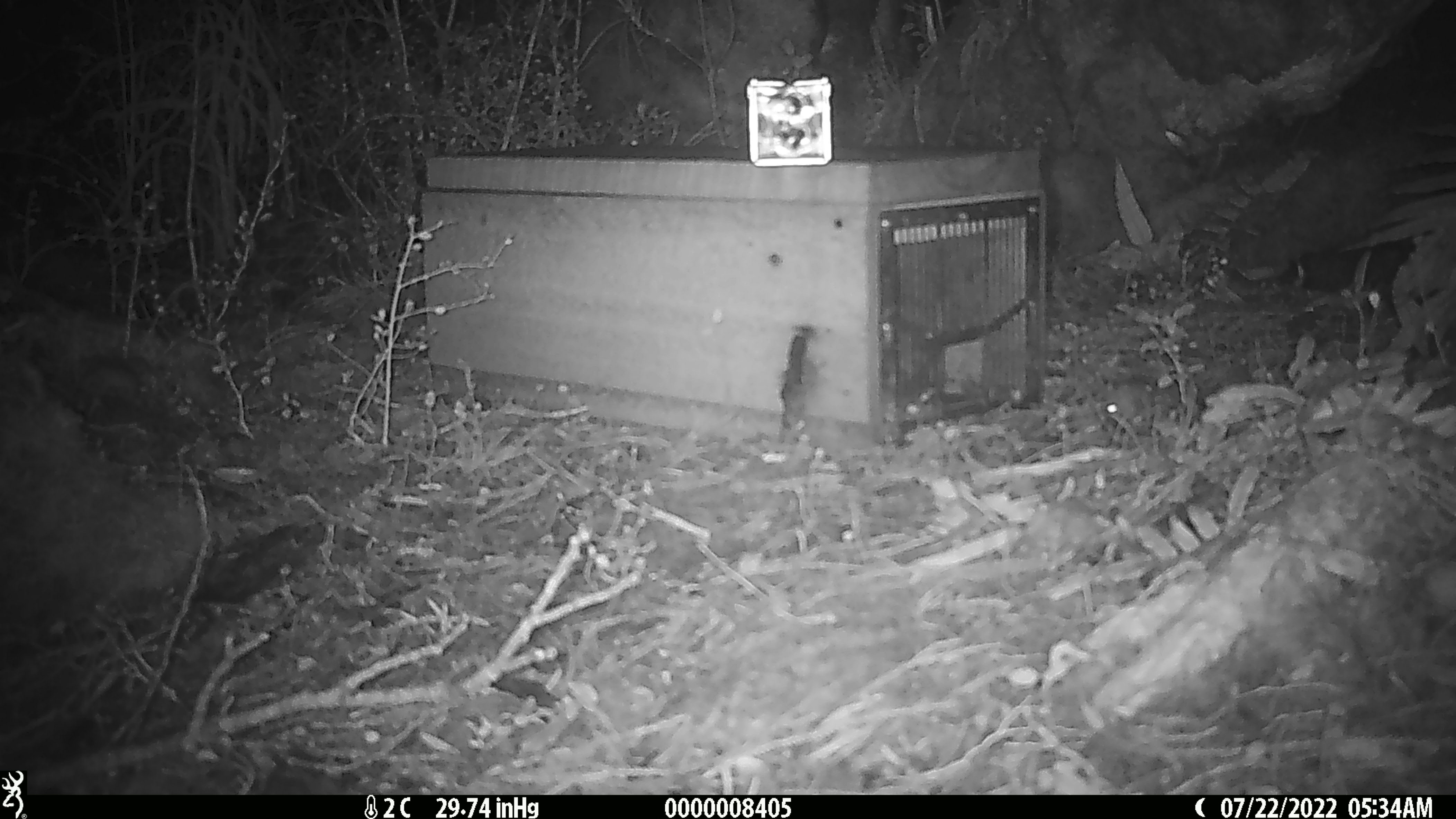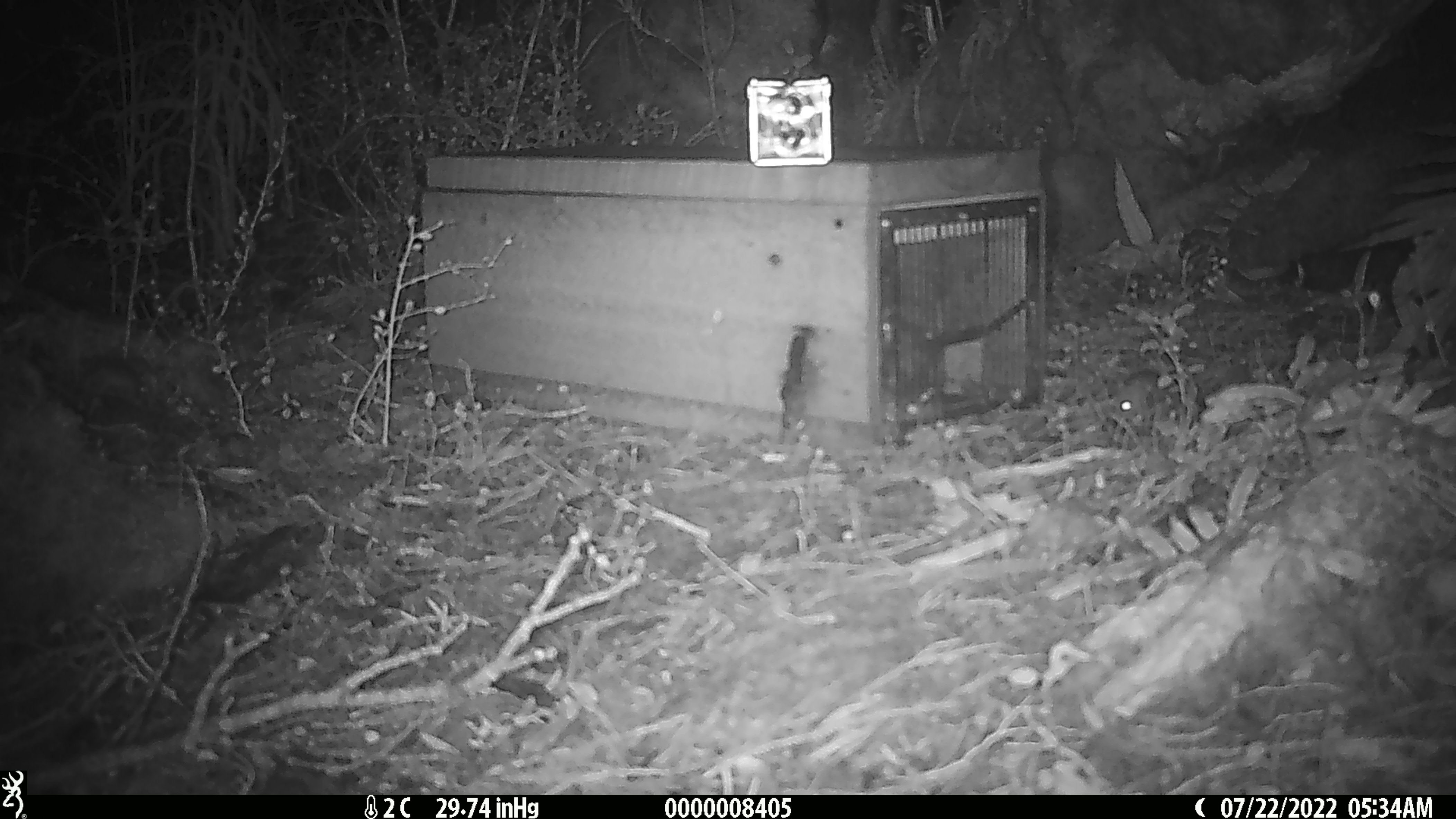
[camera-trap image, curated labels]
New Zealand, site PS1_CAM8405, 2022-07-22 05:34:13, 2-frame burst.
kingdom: Animalia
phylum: Chordata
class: Mammalia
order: Rodentia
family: Muridae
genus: Mus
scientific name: Mus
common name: mouse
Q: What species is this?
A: Mouse (Mus).